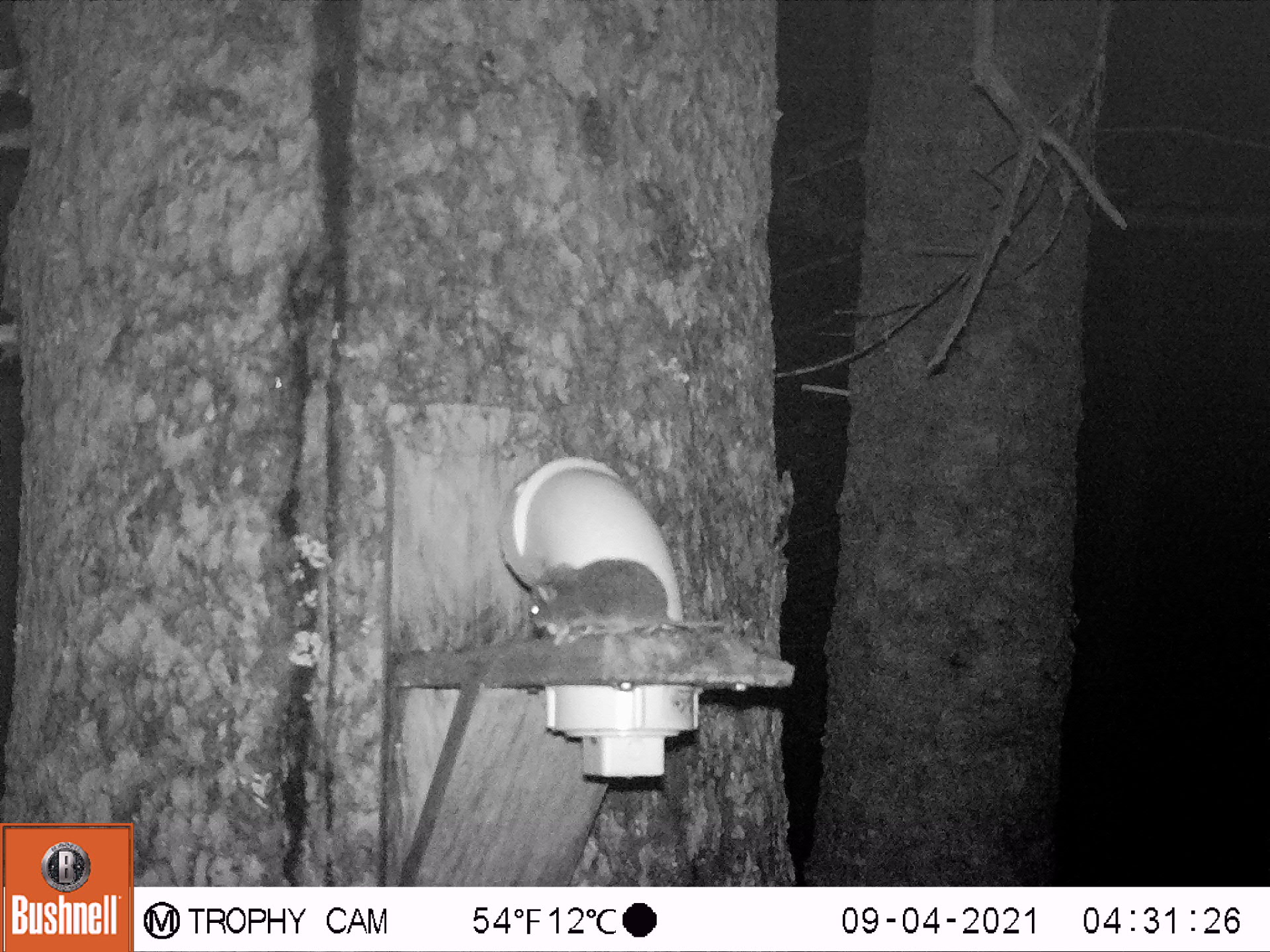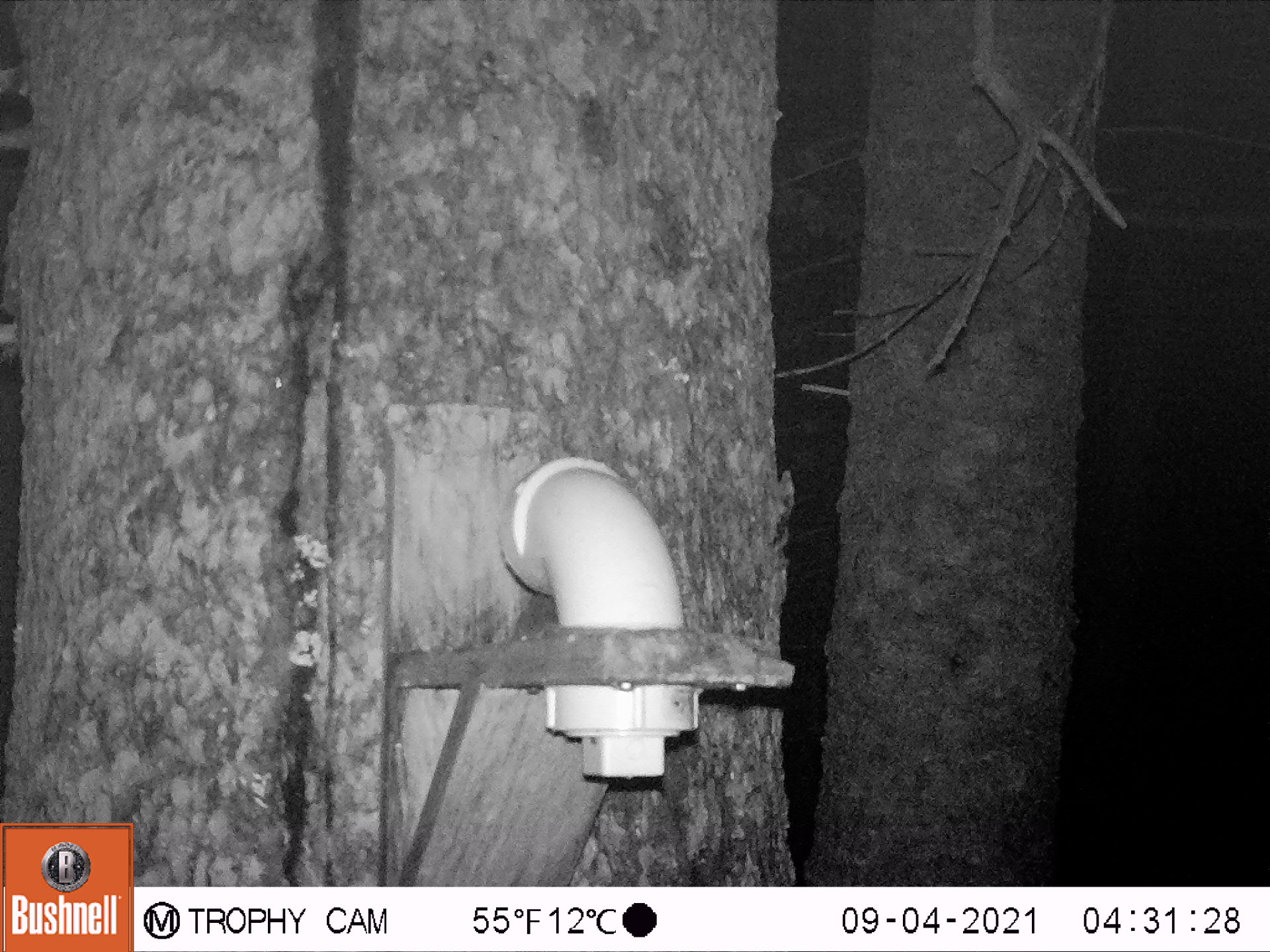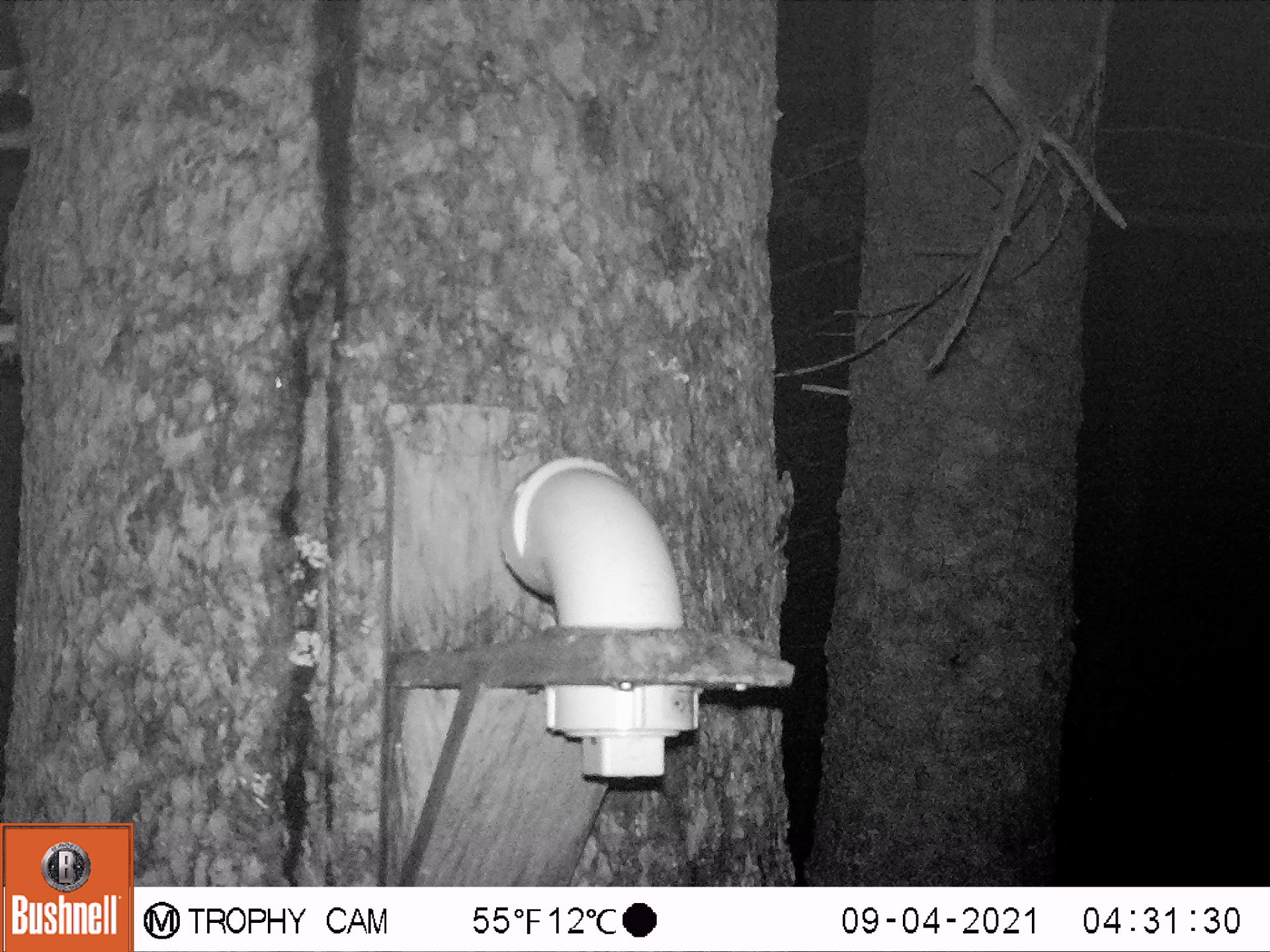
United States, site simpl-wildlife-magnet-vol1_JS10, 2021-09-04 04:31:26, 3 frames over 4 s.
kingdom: Animalia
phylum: Chordata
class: Mammalia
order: Rodentia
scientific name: Rodentia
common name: mouse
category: mouse sp.